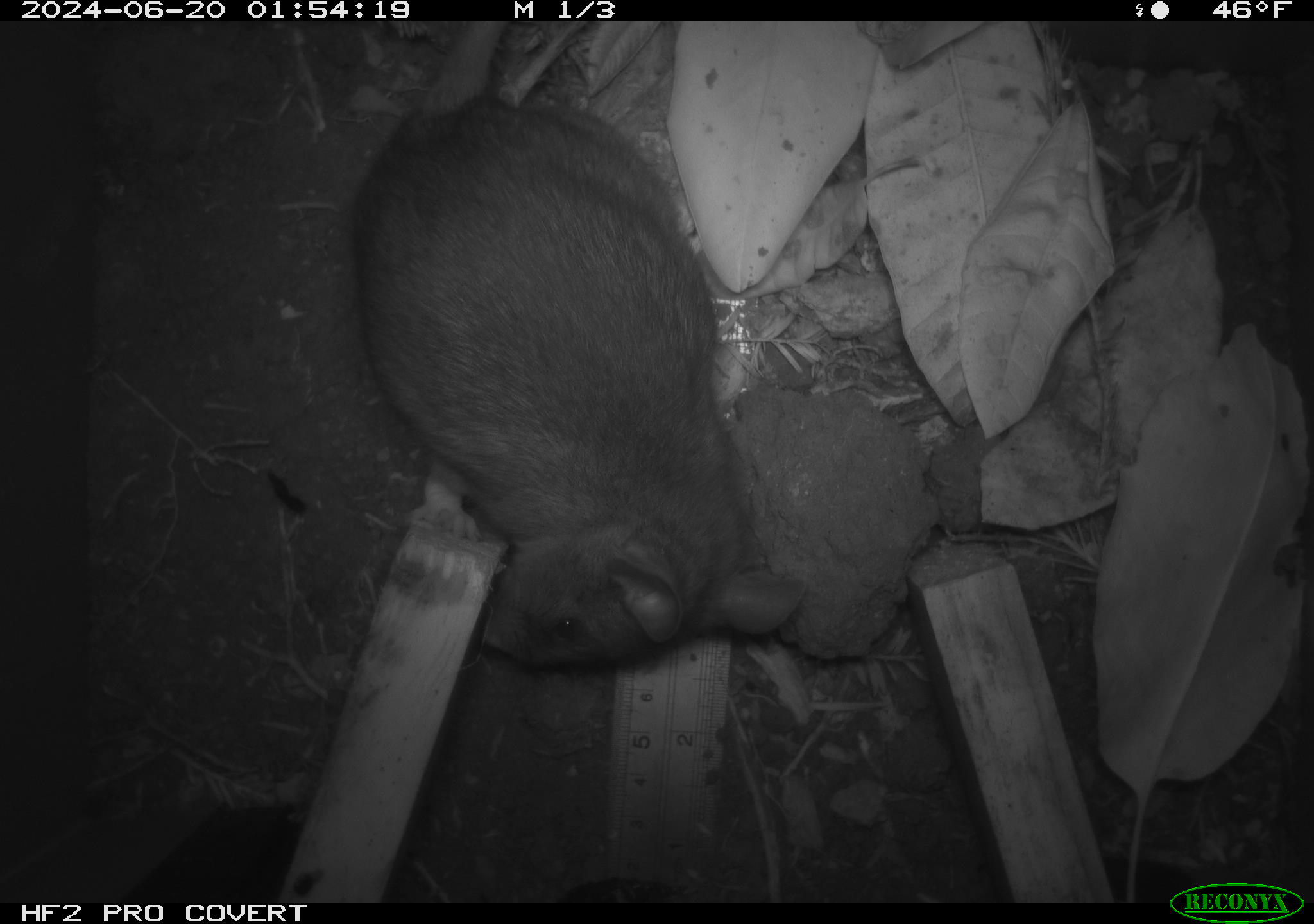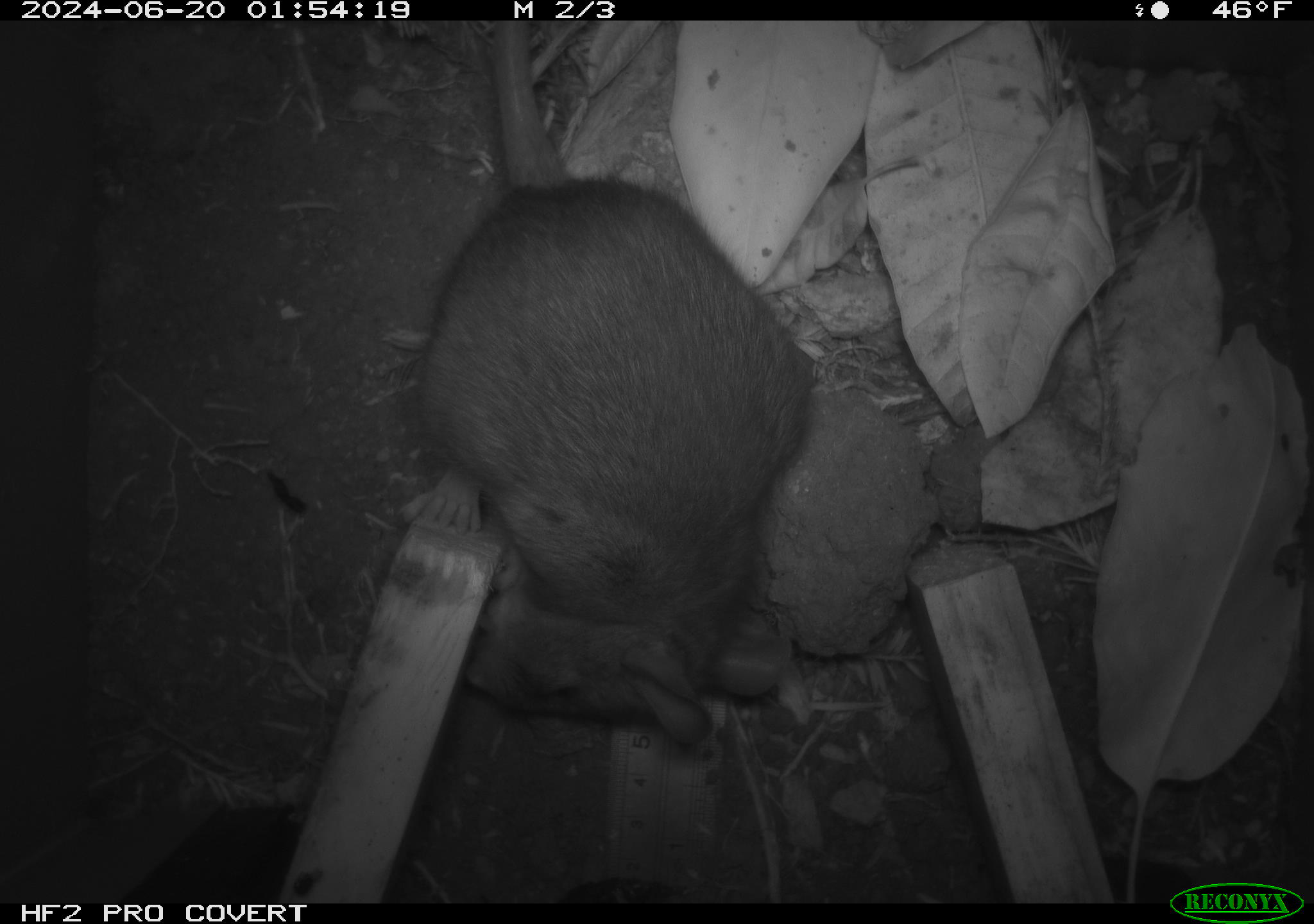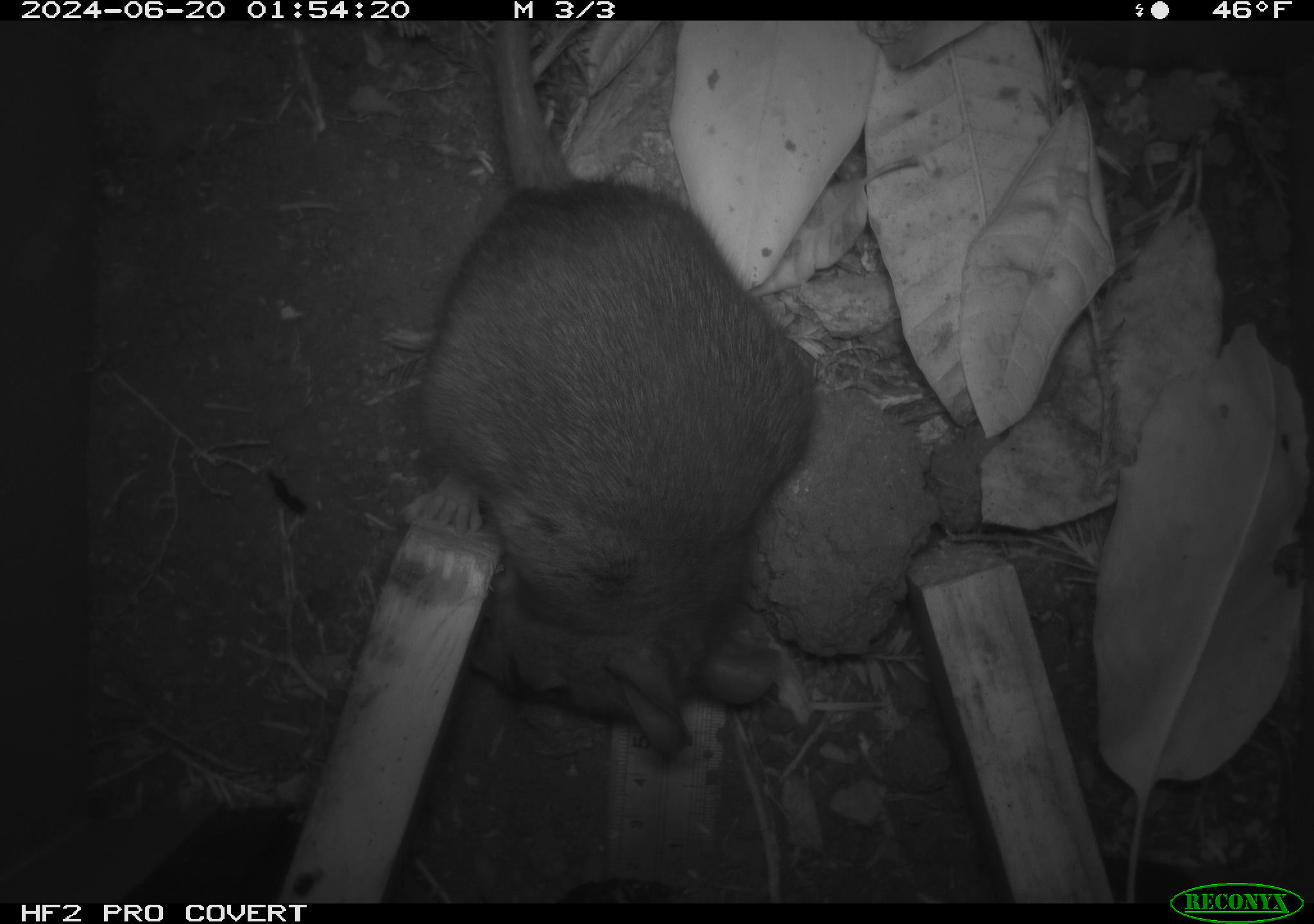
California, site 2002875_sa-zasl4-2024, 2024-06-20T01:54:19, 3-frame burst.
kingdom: Animalia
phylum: Chordata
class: Mammalia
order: Rodentia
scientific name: Rodentia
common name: rodent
Rodent (Rodentia).